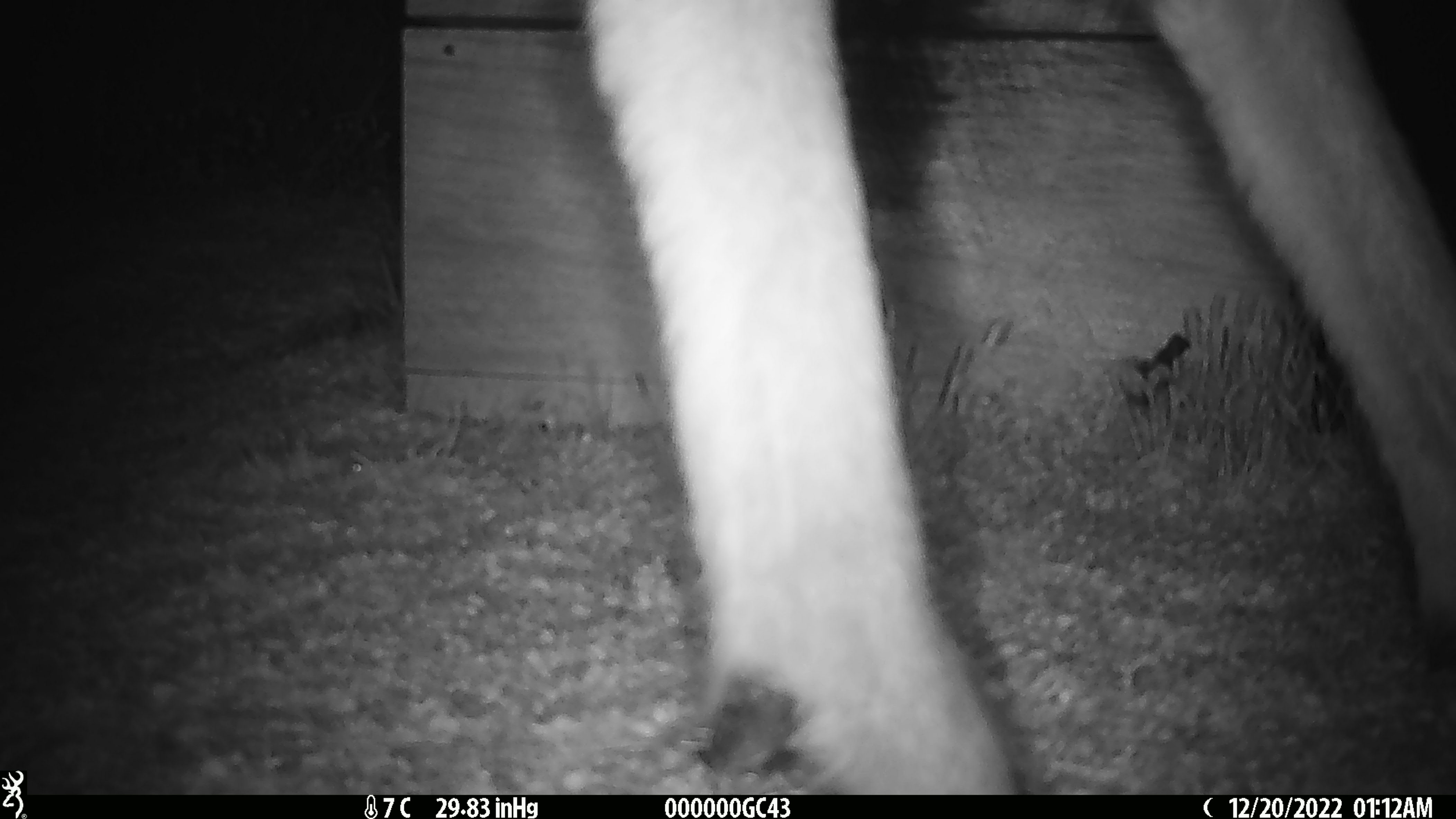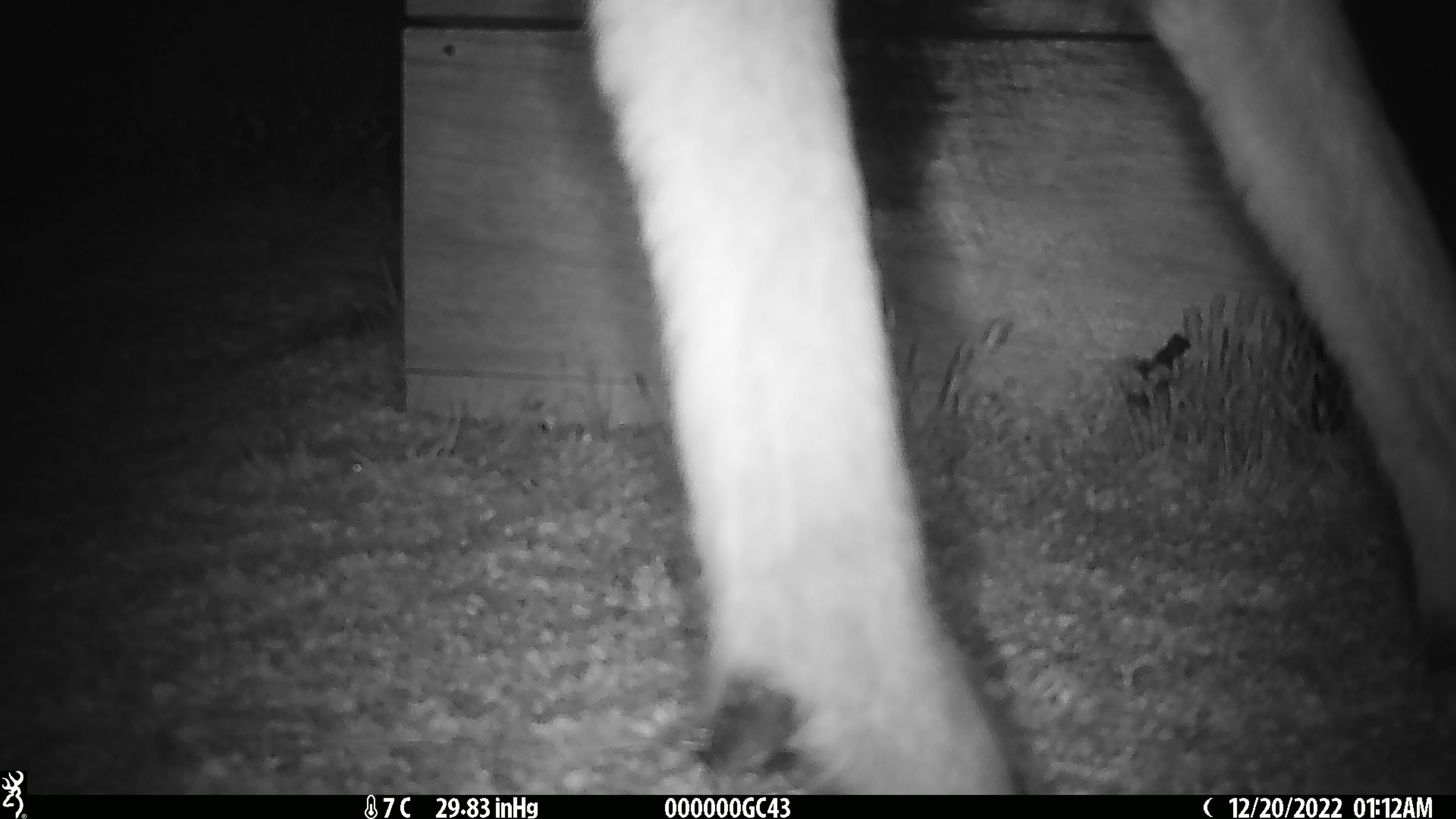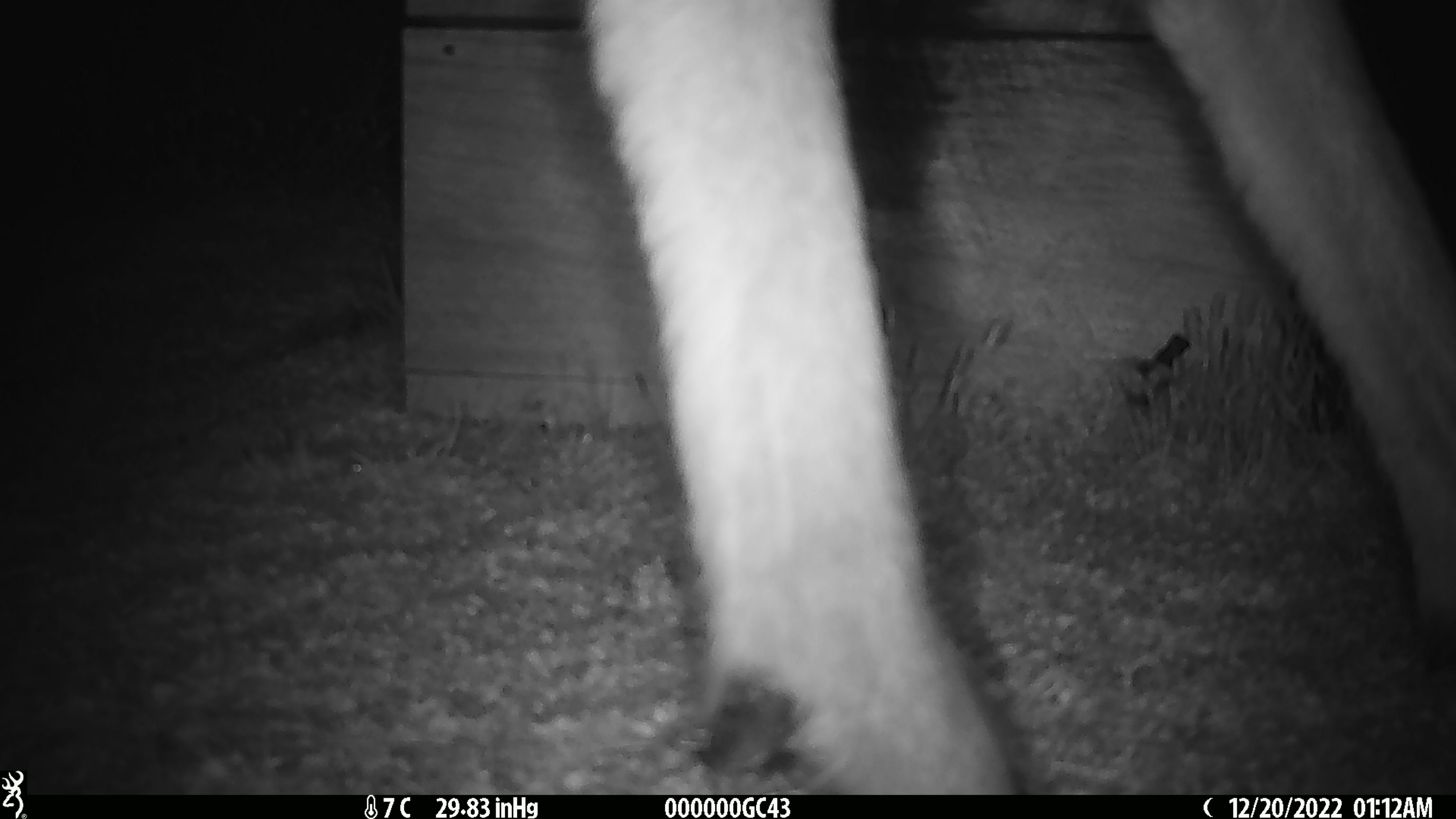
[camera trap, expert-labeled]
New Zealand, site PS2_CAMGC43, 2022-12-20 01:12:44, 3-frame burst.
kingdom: Animalia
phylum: Chordata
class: Mammalia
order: Artiodactyla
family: Cervidae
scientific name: Cervidae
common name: deer